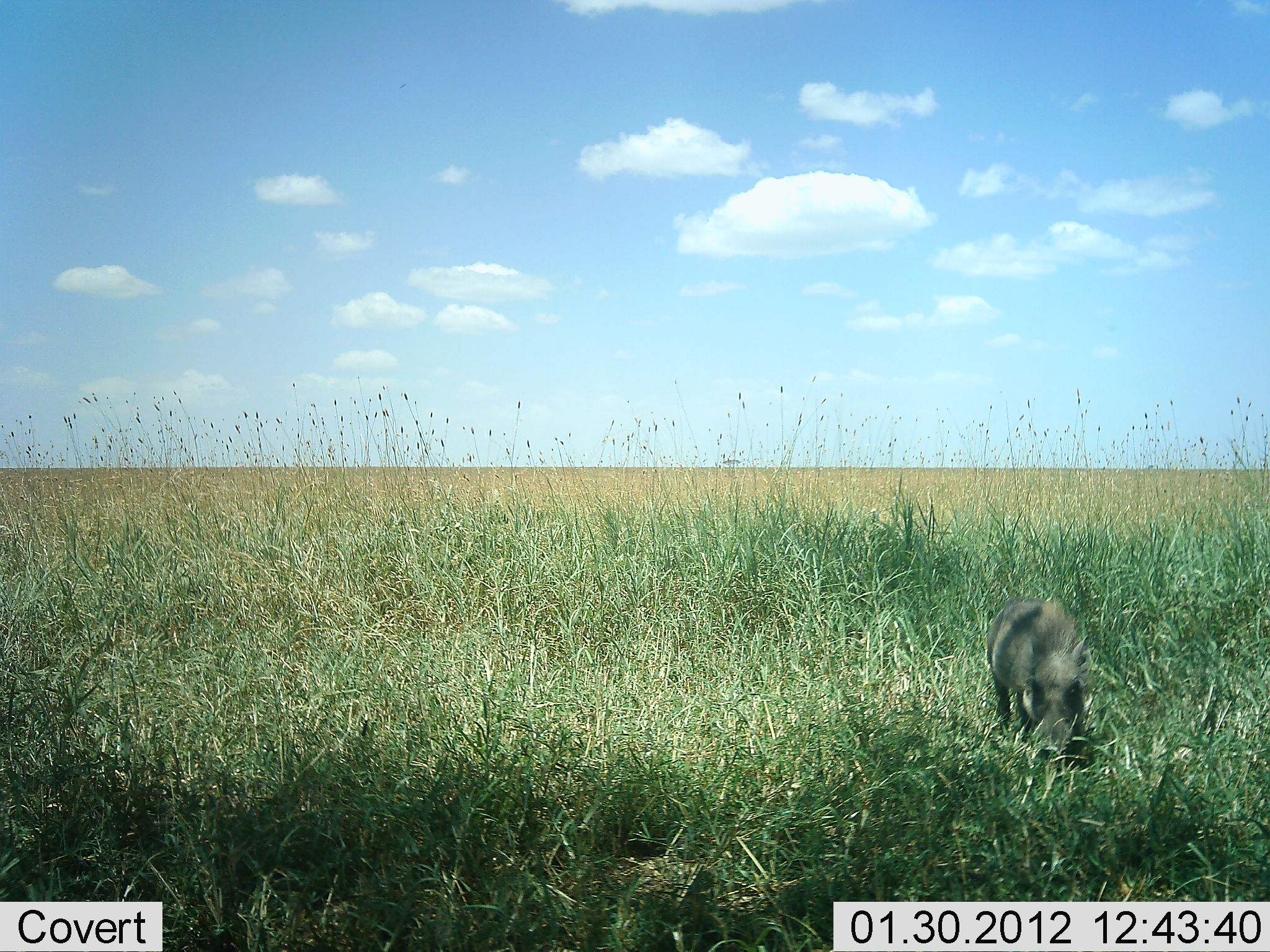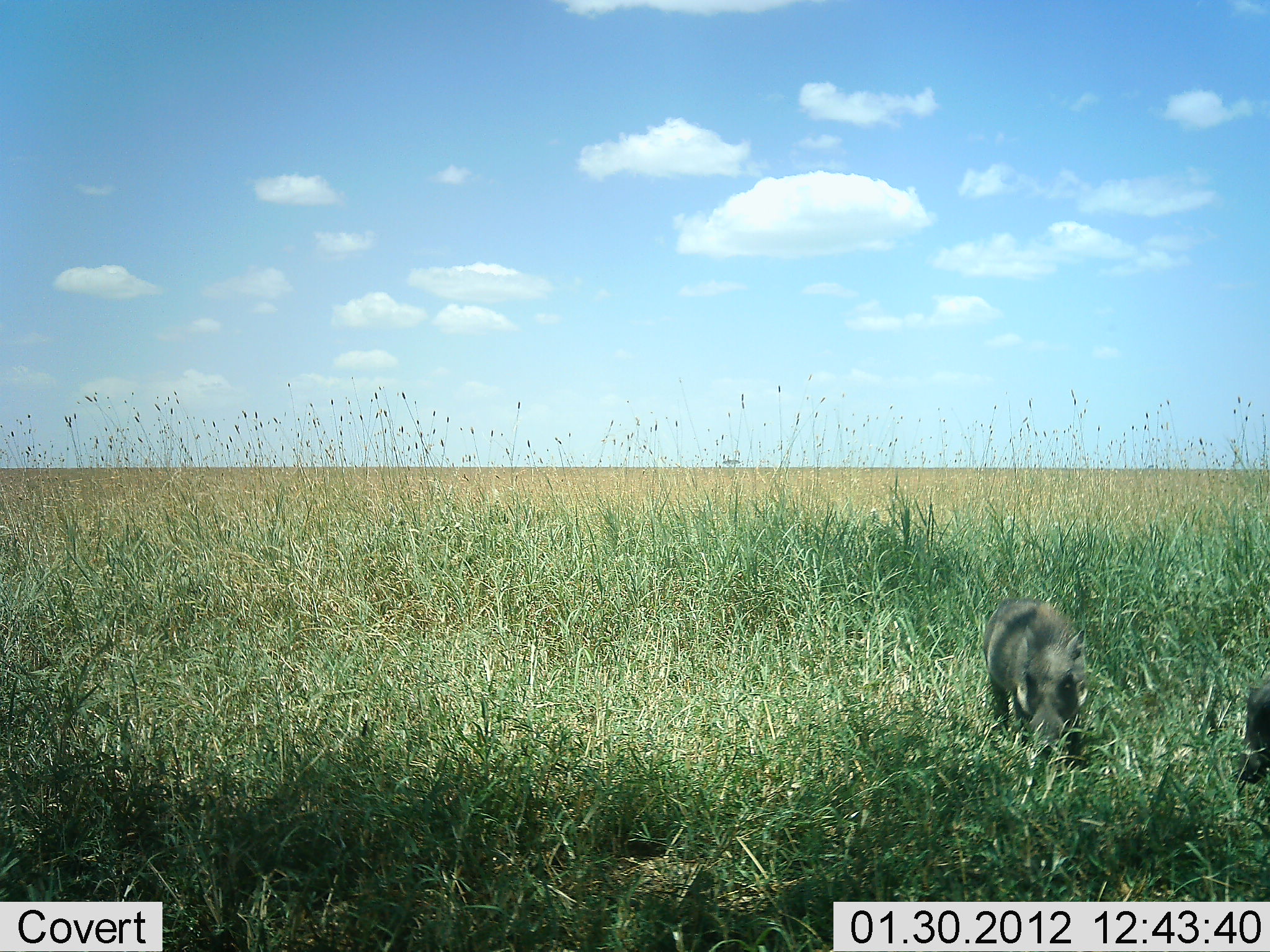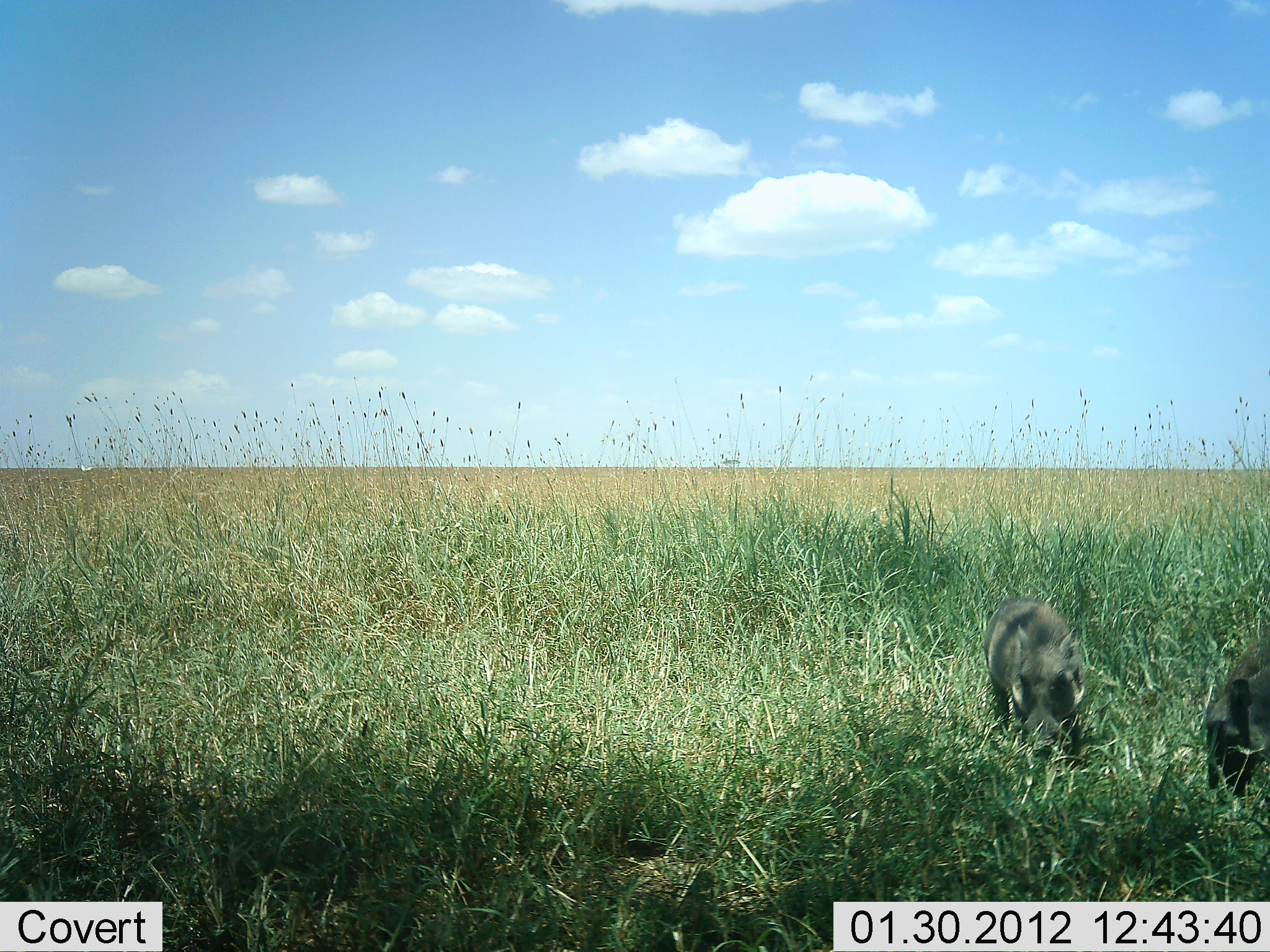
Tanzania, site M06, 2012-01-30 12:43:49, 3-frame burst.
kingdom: Animalia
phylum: Chordata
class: Mammalia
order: Artiodactyla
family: Suidae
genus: Phacochoerus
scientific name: Phacochoerus africanus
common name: warthog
Warthog (Phacochoerus africanus), count 2. Behavior (volunteer vote fractions): standing 44%, resting 0%, moving 22%, interacting 0%. Young present (vote fraction): 6%. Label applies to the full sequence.